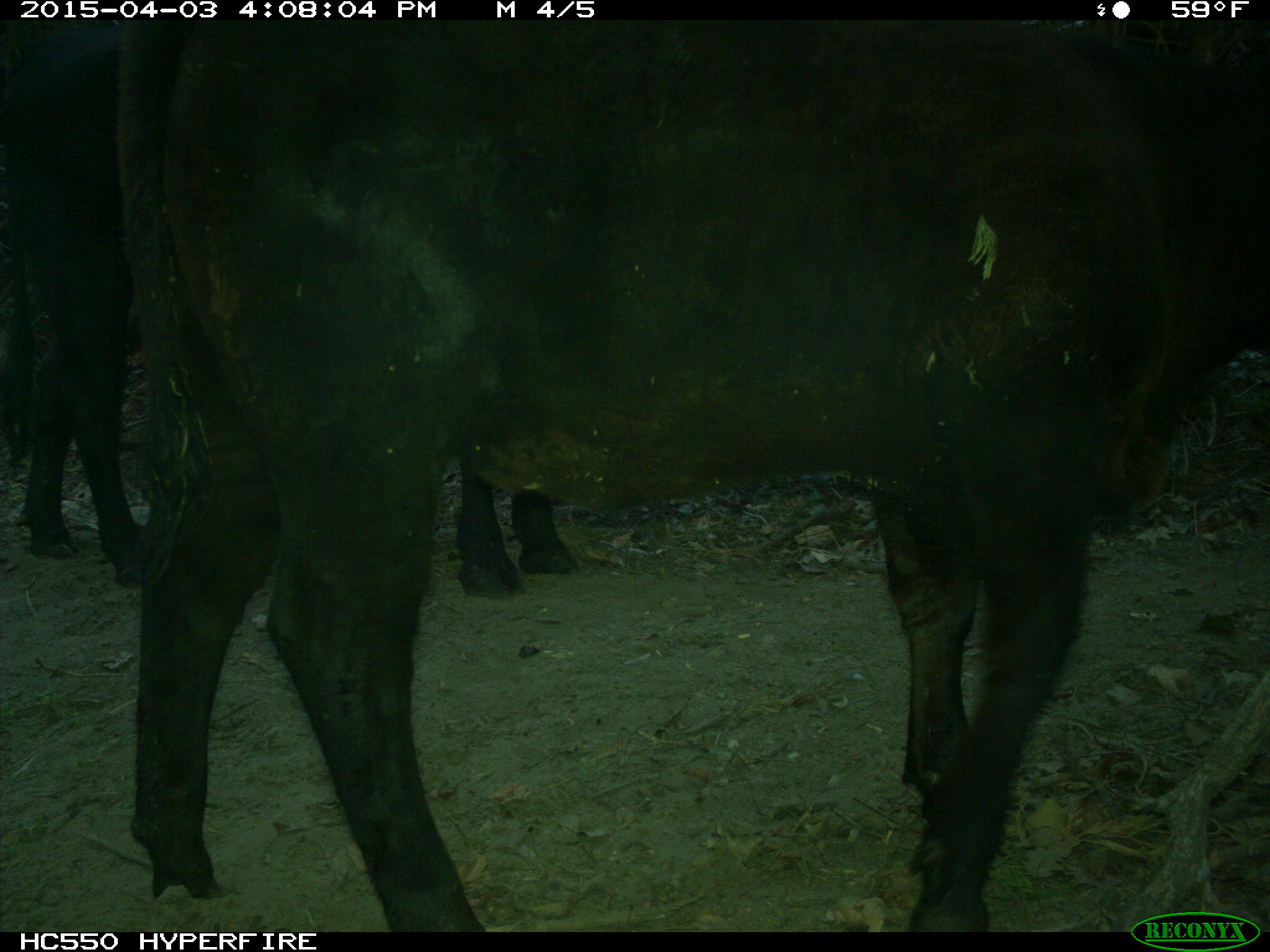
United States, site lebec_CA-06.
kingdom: Animalia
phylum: Chordata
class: Mammalia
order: Artiodactyla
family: Bovidae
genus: Bos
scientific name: Bos taurus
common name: domestic cow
Bos taurus (domestic cow).